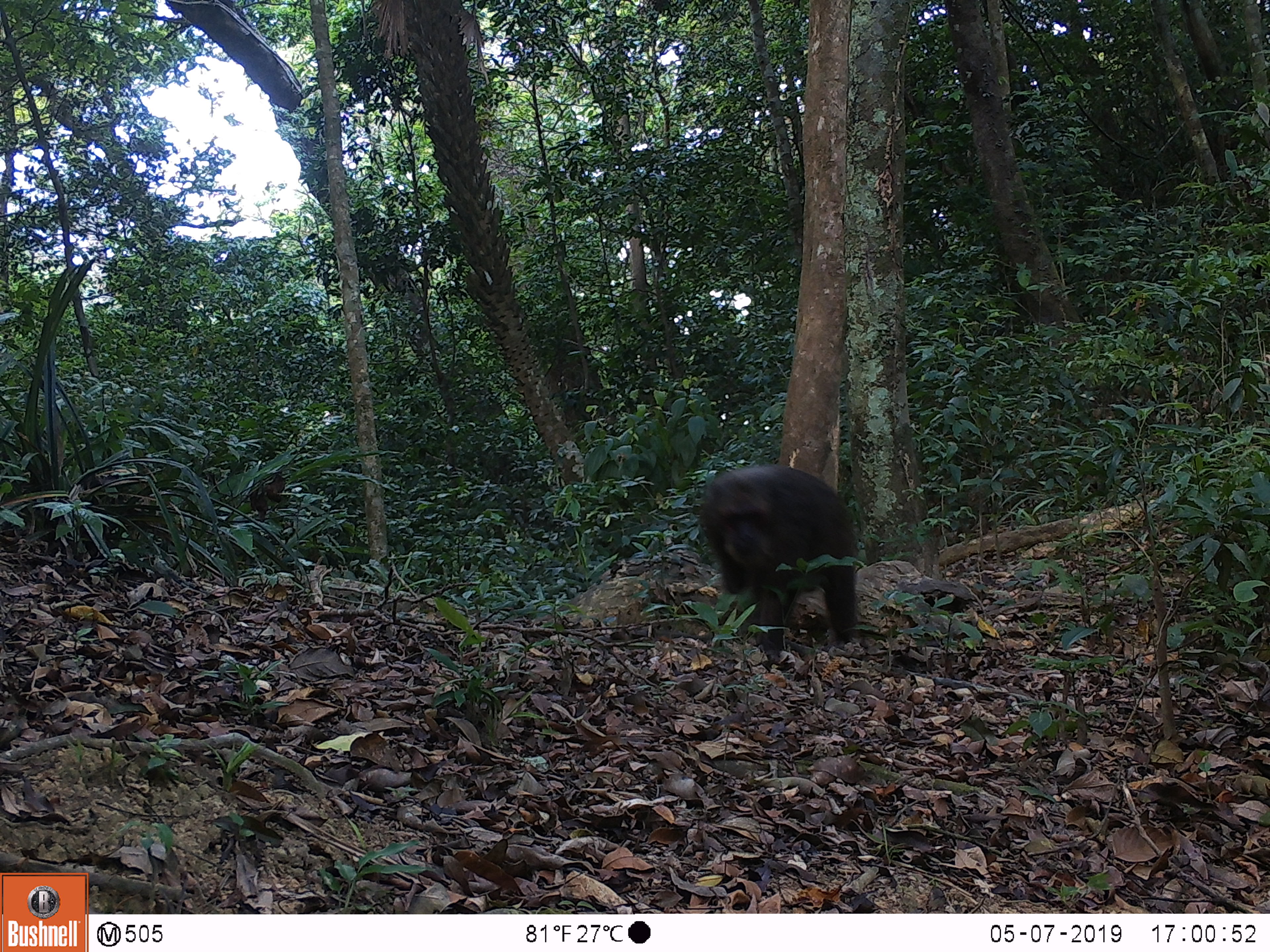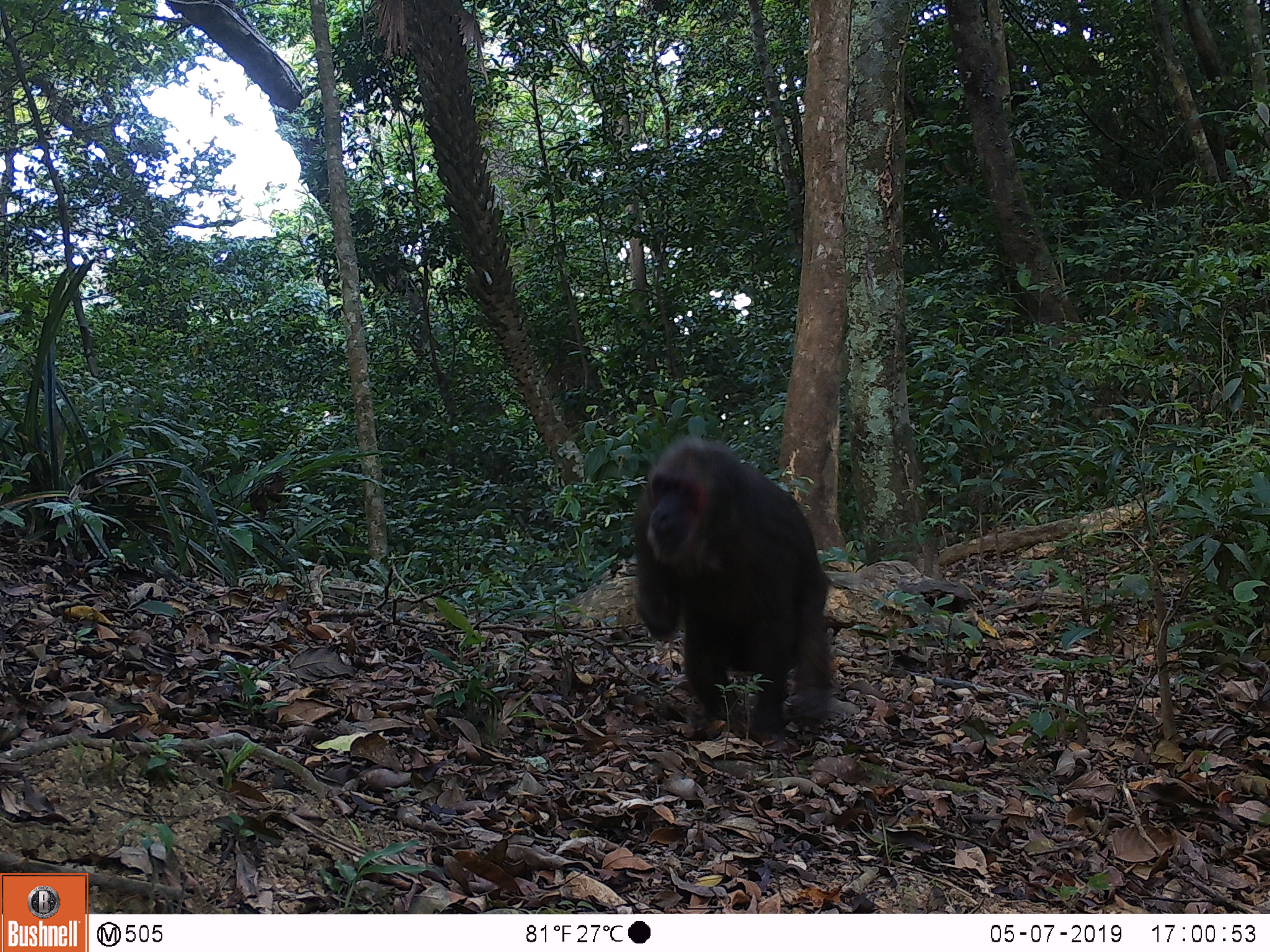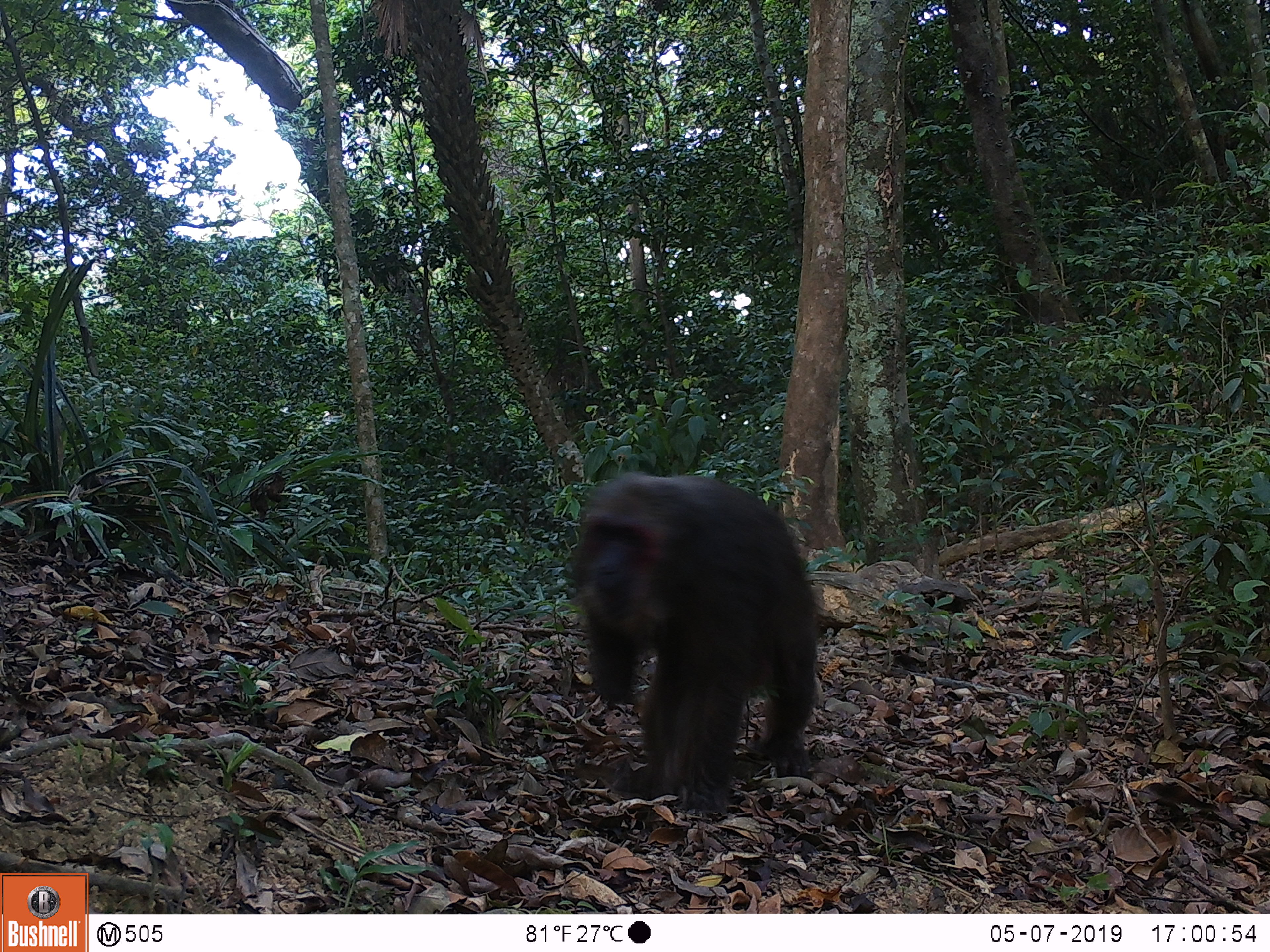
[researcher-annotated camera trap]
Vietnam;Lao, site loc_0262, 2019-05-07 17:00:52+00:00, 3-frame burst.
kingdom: Animalia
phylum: Chordata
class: Mammalia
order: Primates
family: Cercopithecidae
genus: Macaca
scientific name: Macaca arctoides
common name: stump-tailed macaque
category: stump tailed macaque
Stump tailed macaque (stump-tailed macaque) (Macaca arctoides). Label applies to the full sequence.